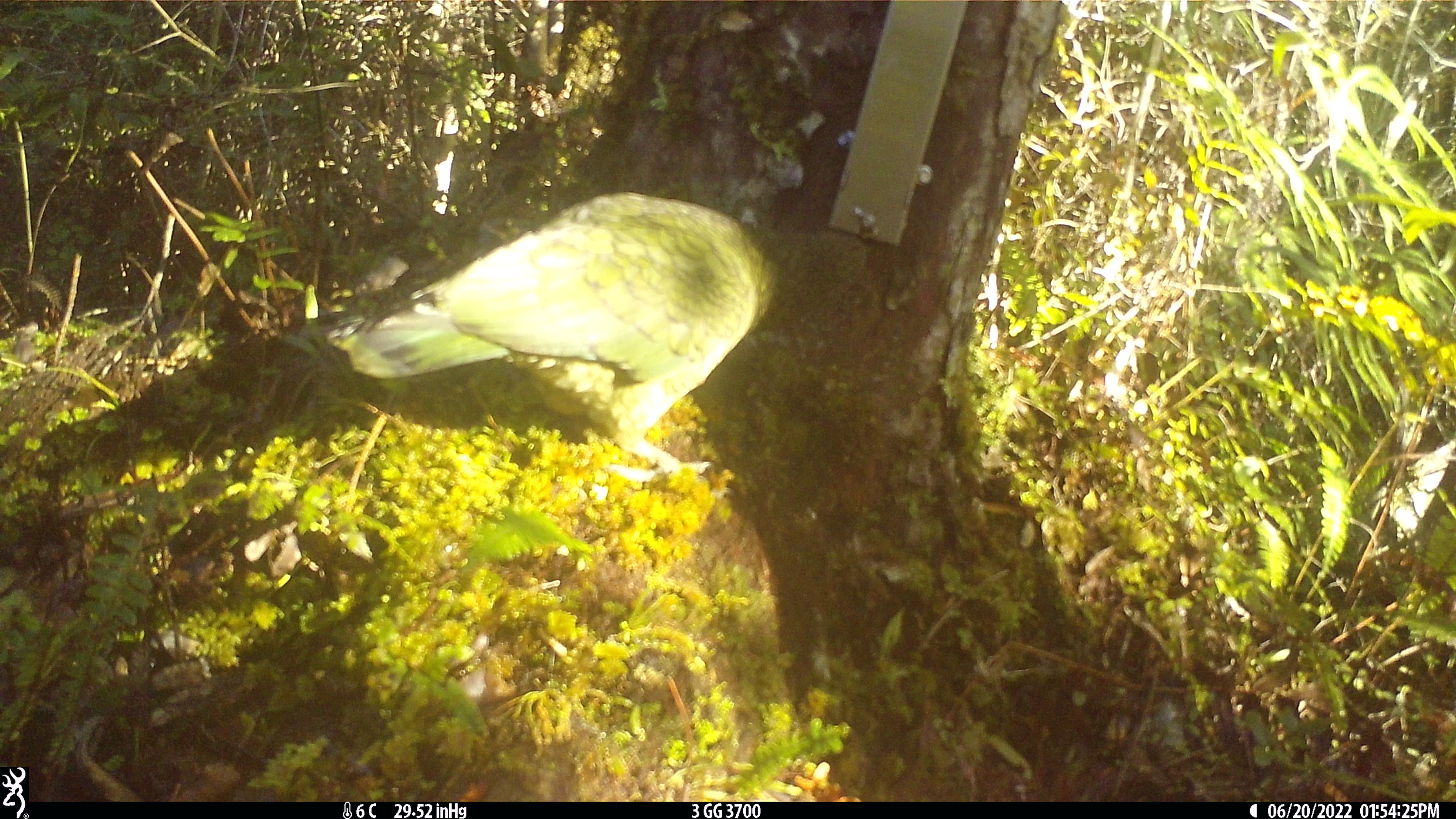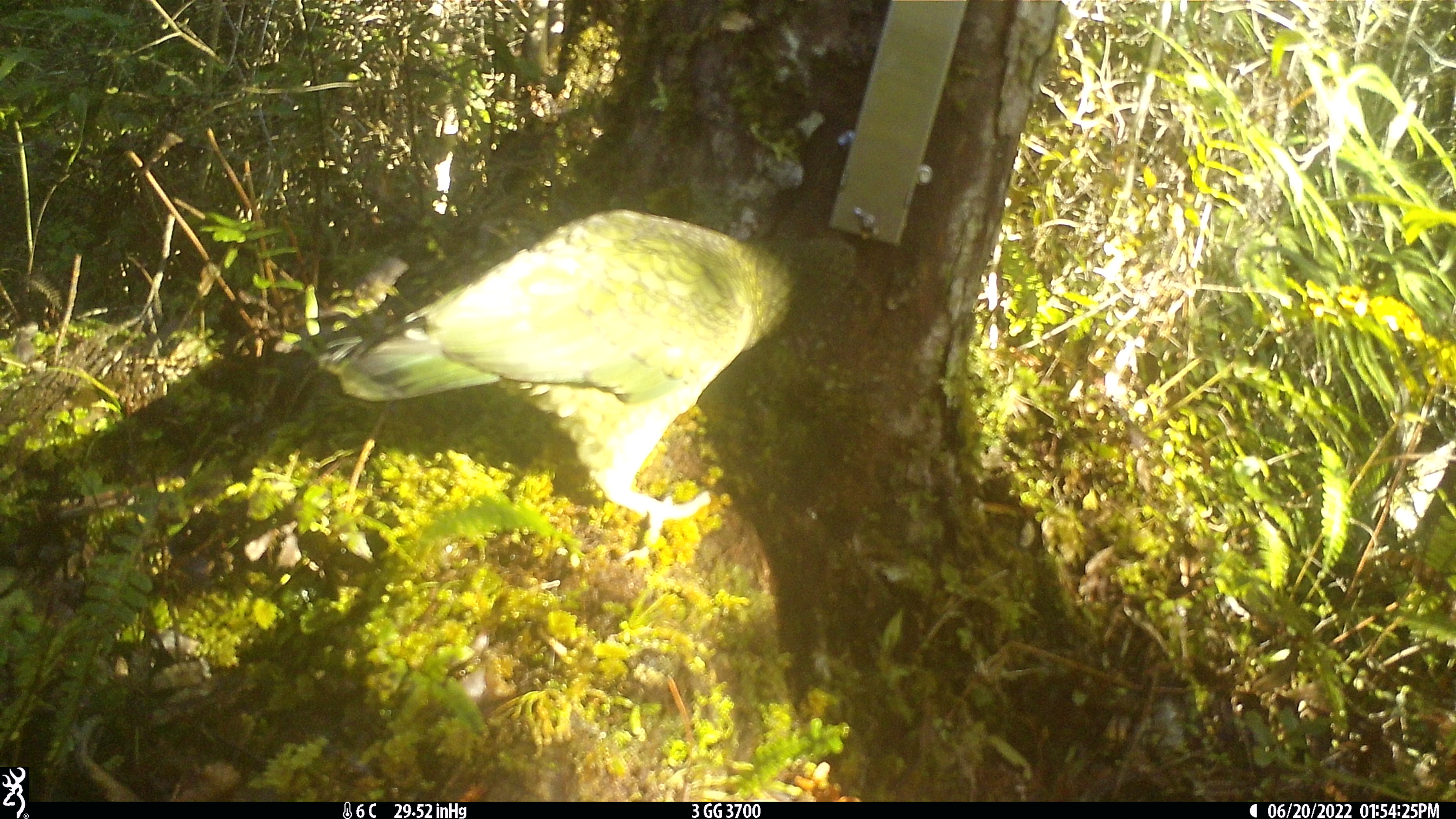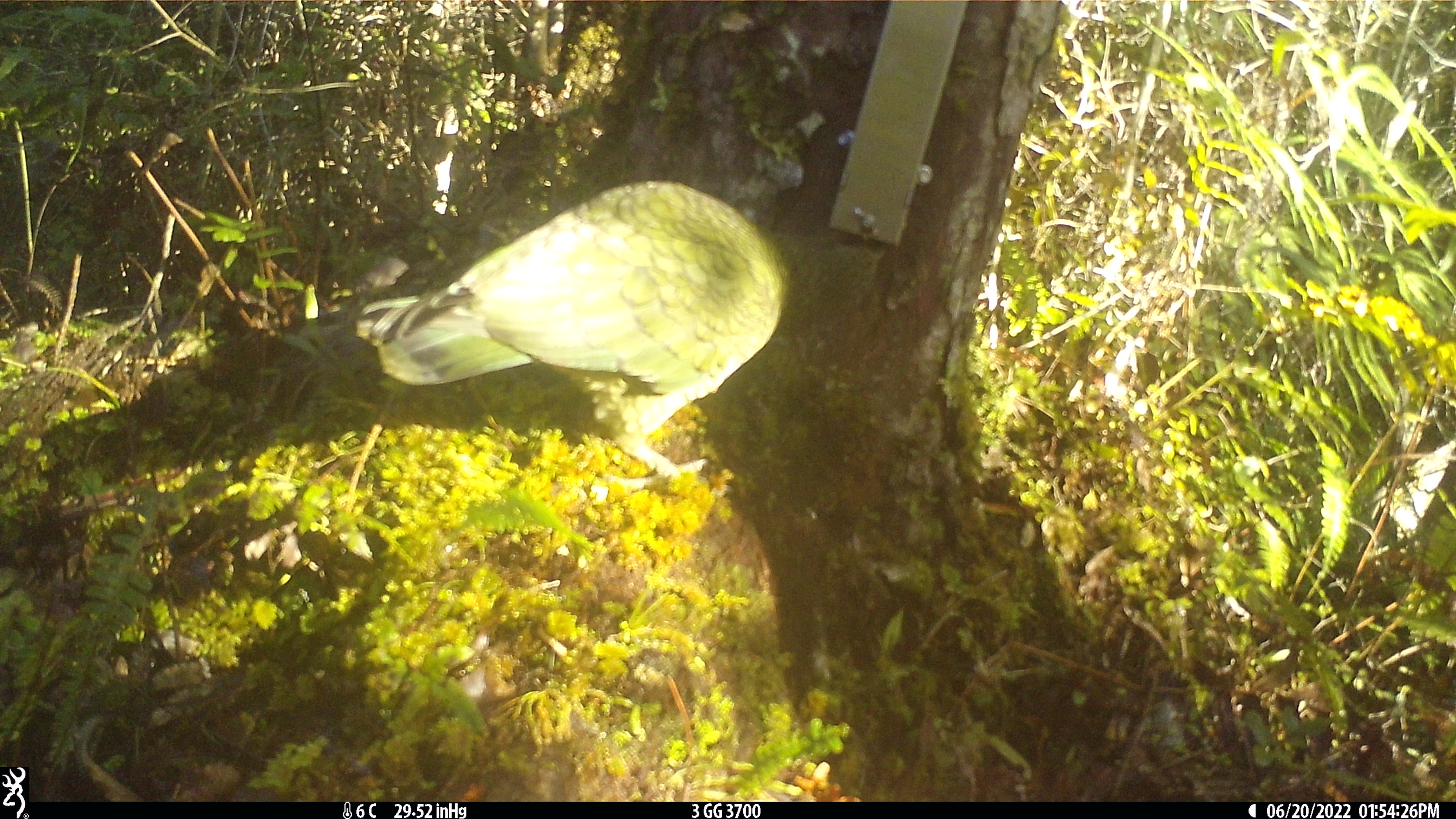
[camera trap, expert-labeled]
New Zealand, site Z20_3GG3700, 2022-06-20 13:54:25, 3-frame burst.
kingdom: Animalia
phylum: Chordata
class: Aves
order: Psittaciformes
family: Strigopidae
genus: Nestor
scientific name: Nestor notabilis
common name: kea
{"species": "kea (Nestor notabilis)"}